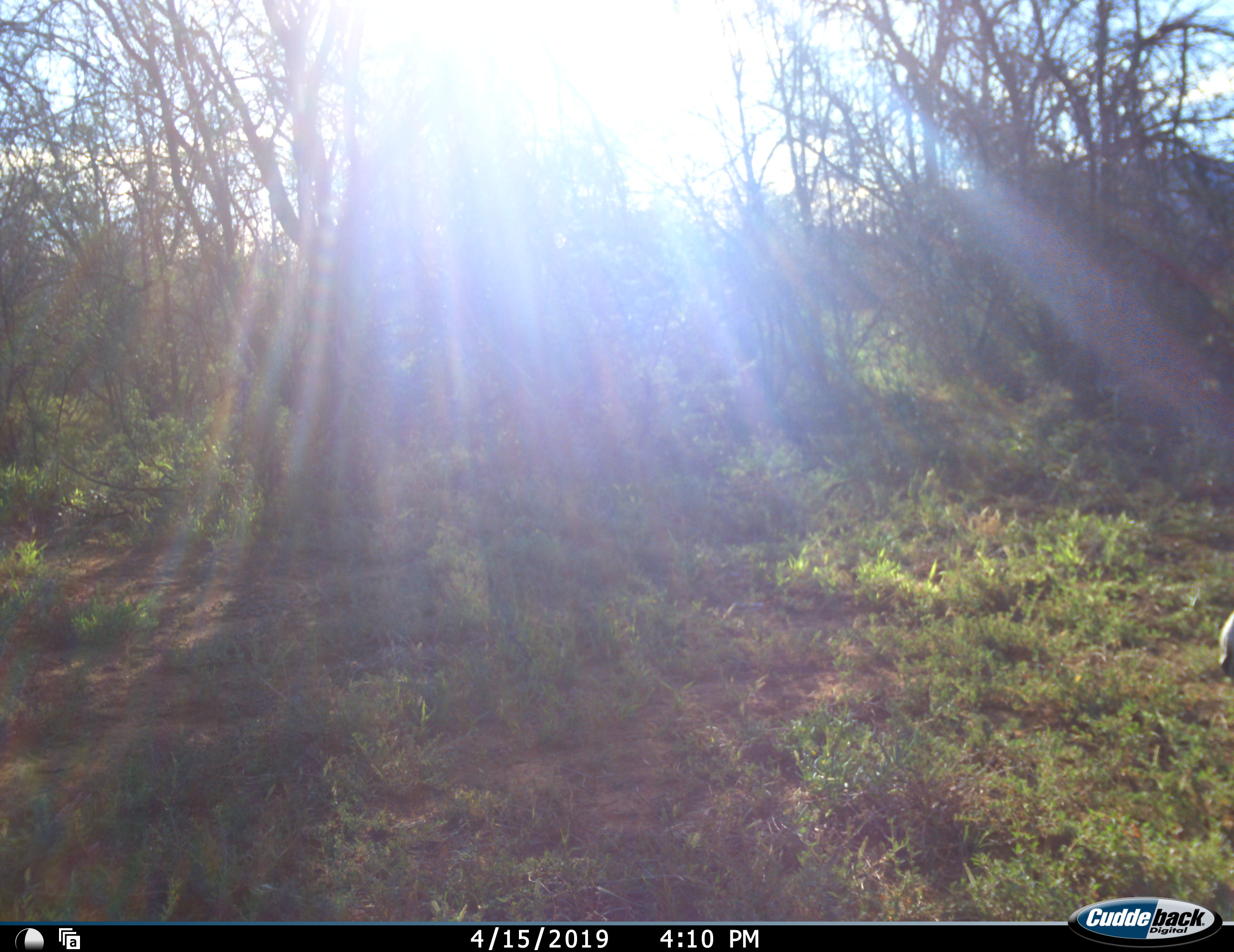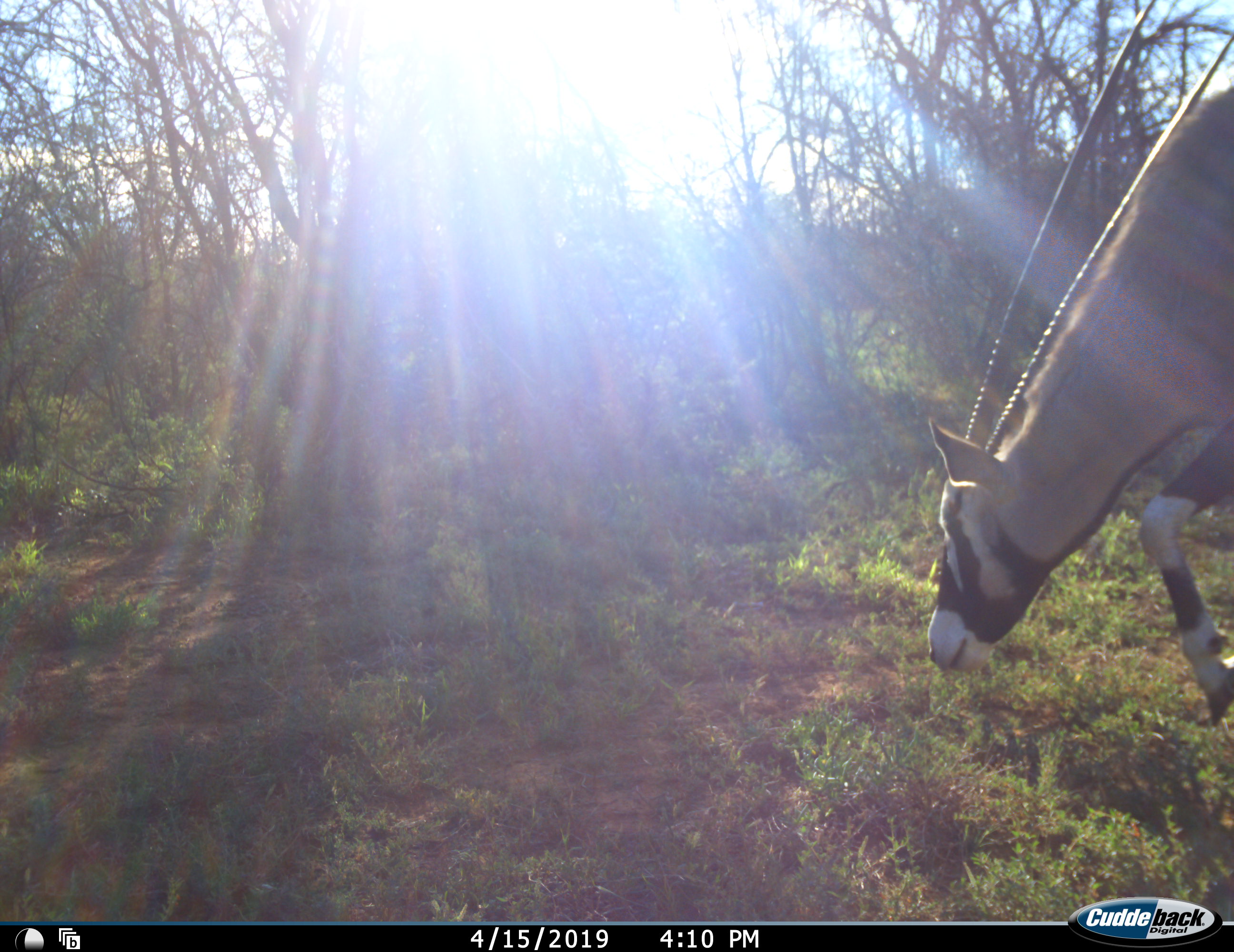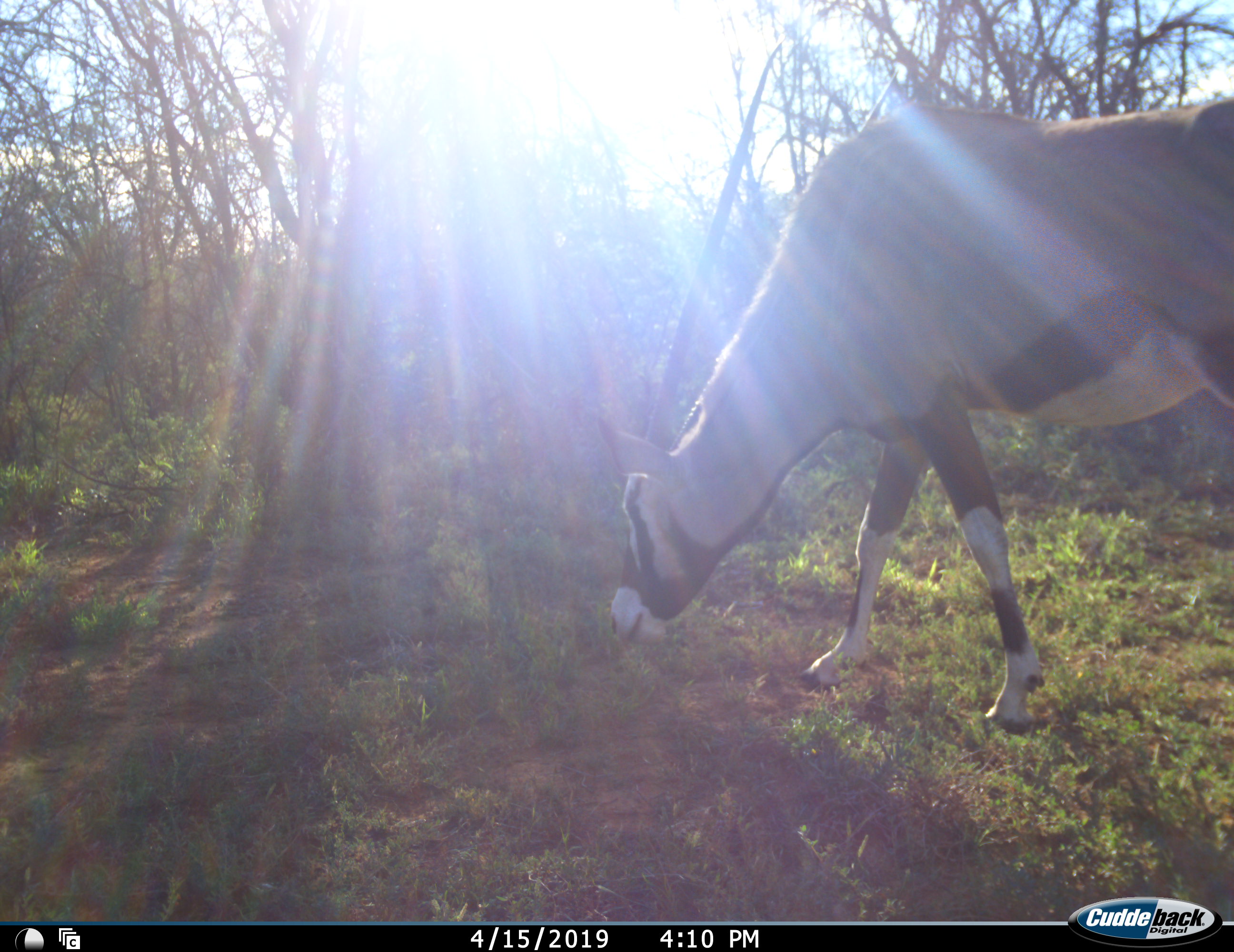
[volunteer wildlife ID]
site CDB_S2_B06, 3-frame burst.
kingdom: Animalia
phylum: Chordata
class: Mammalia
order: Artiodactyla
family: Bovidae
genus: Oryx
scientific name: Oryx gazella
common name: gemsbok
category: oryx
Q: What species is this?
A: Oryx (gemsbok) (Oryx gazella).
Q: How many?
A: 1.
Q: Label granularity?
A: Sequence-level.